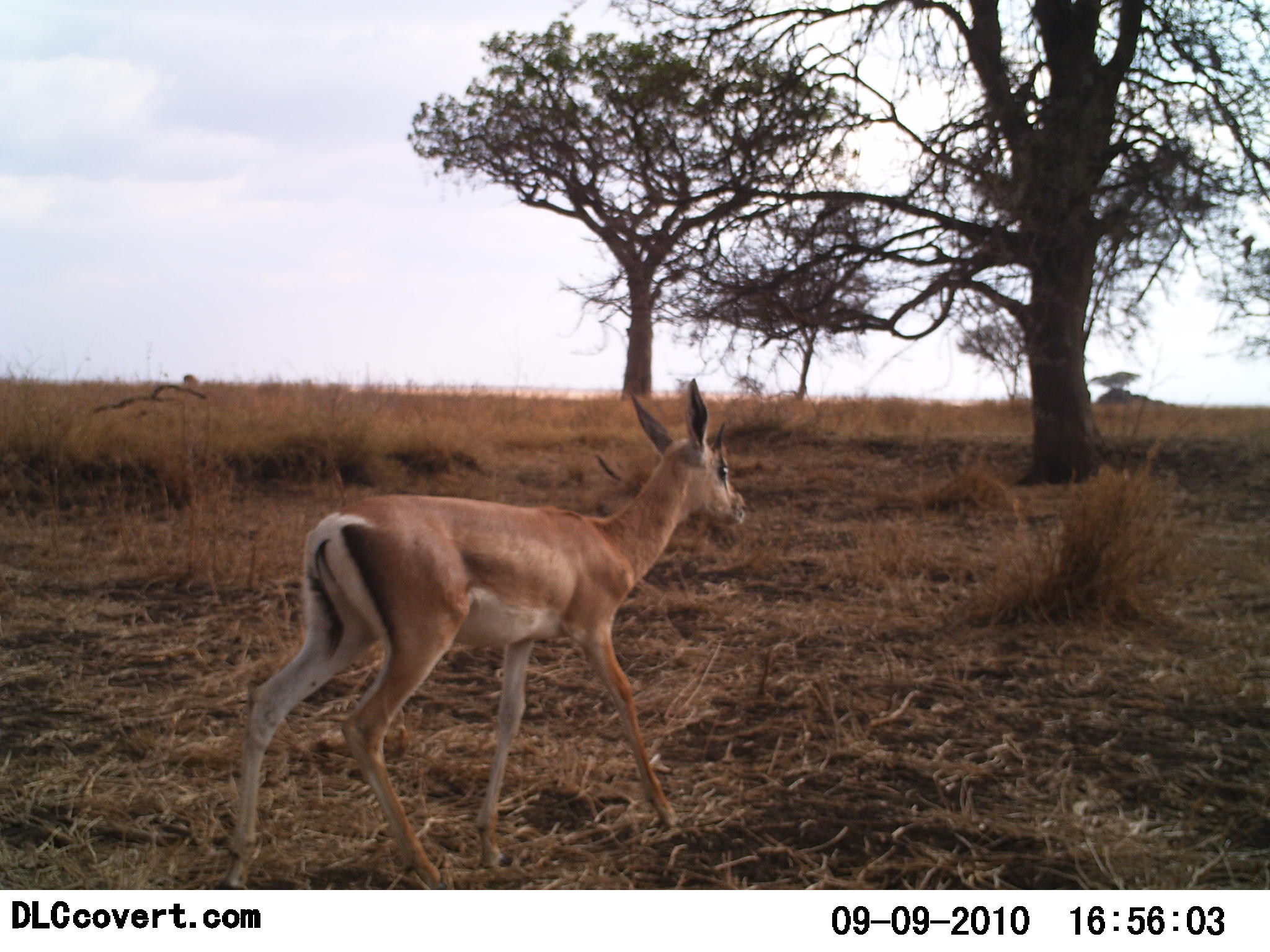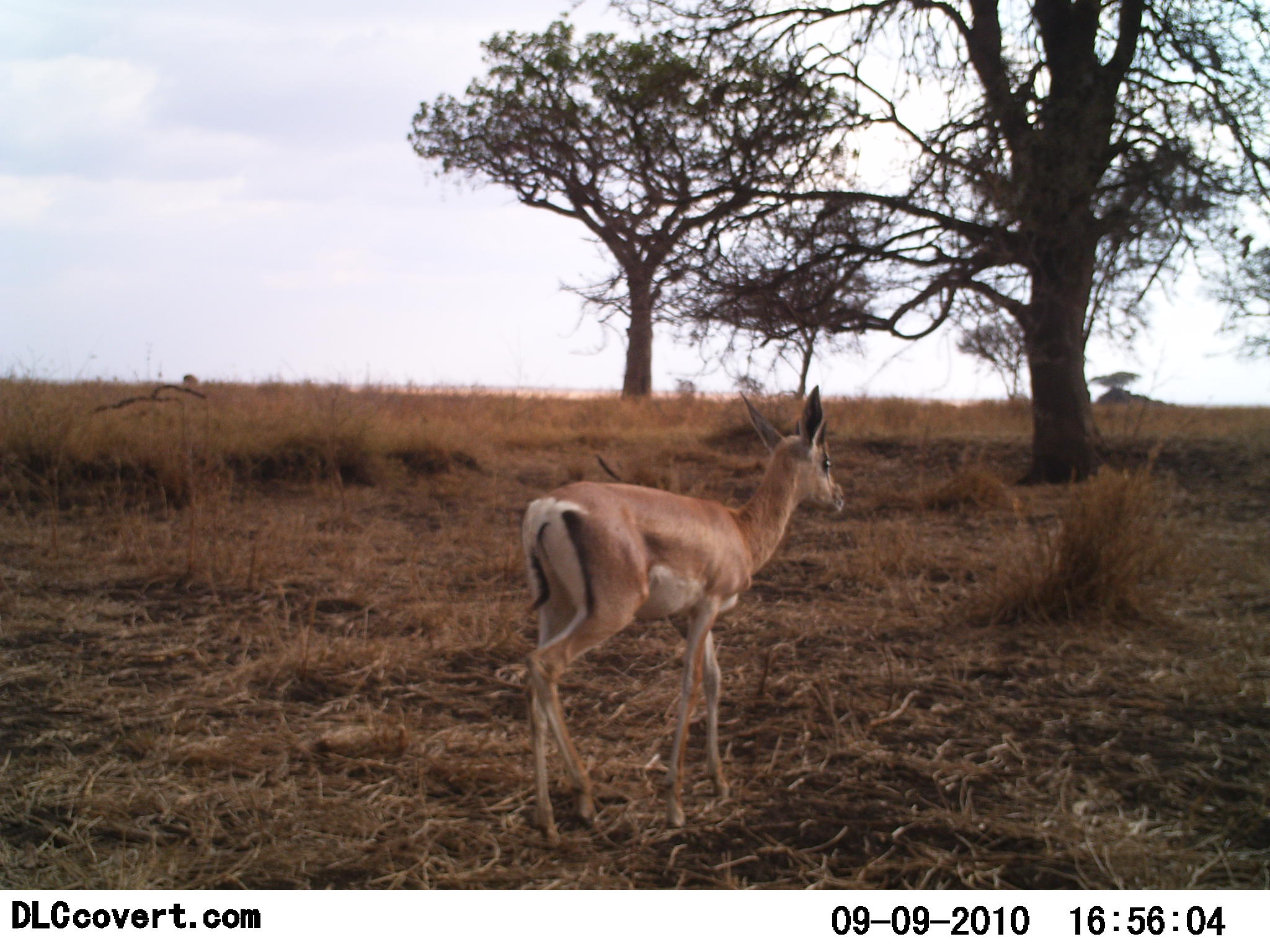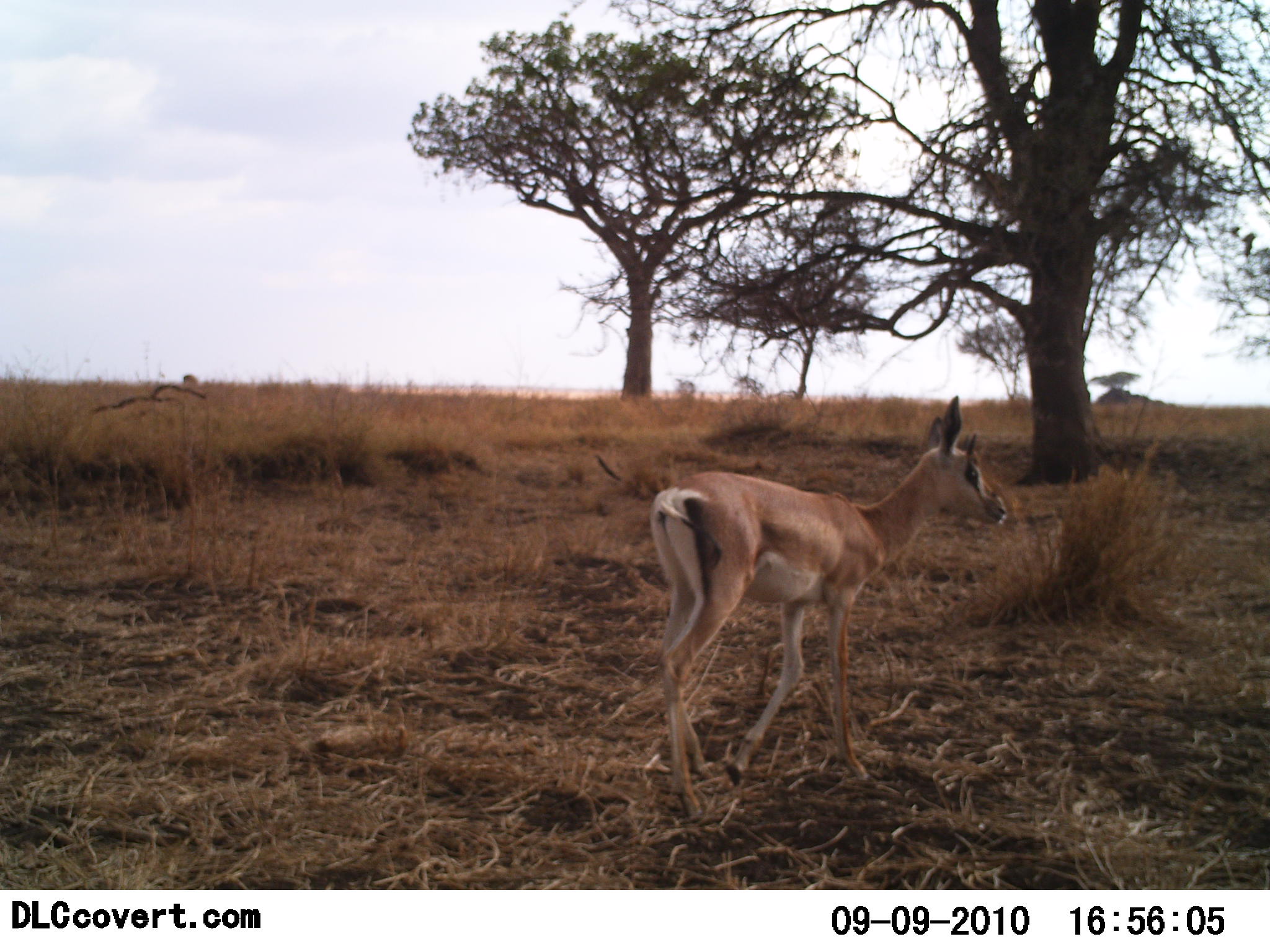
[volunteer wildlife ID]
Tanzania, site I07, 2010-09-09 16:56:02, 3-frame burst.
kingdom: Animalia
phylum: Chordata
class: Mammalia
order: Artiodactyla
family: Bovidae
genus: Nanger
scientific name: Nanger granti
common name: grant's gazelle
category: gazellegrants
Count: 1.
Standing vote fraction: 8%.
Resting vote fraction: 0%.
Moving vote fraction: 100%.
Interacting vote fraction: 0%.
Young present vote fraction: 0%.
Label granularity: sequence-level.